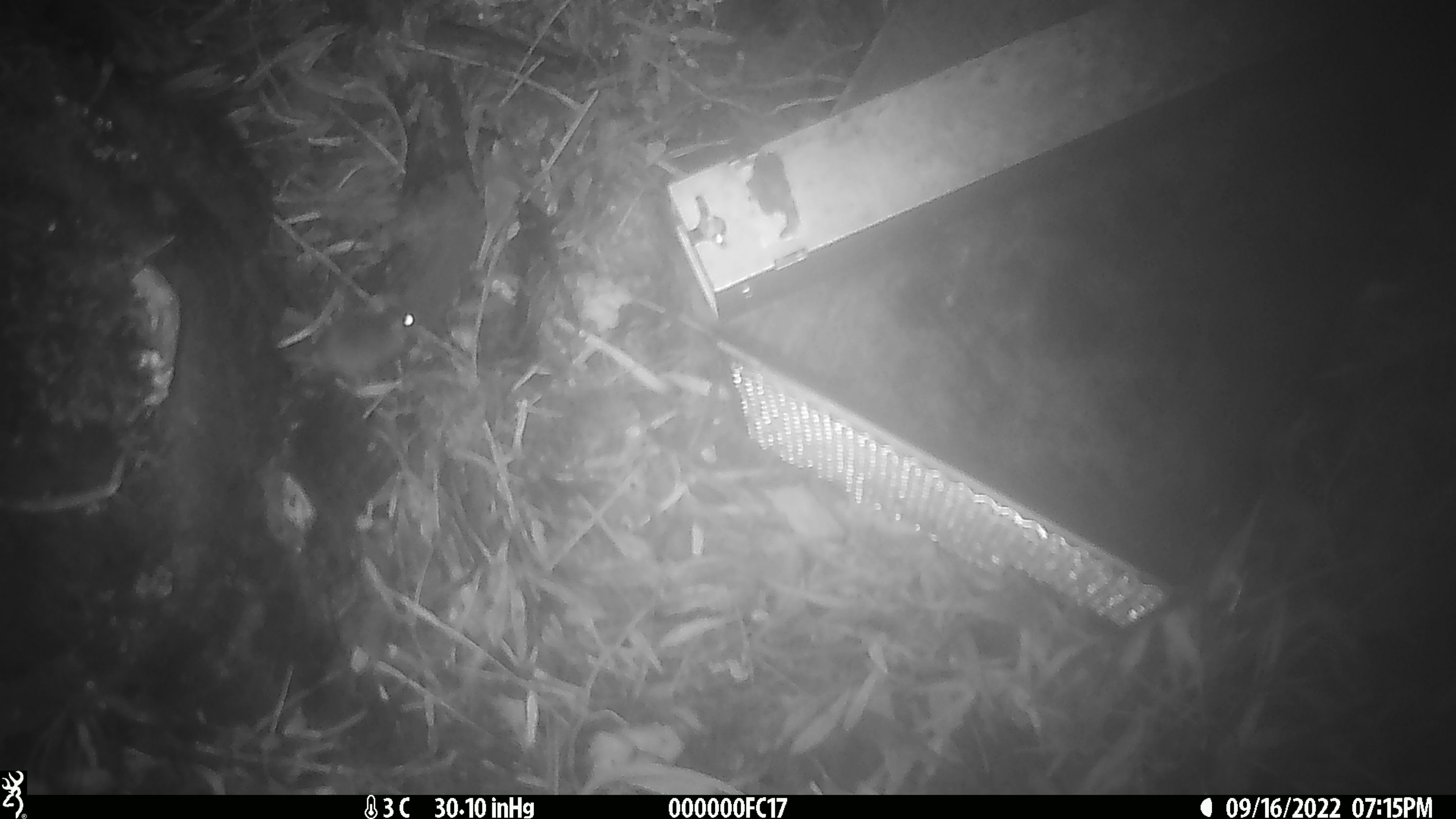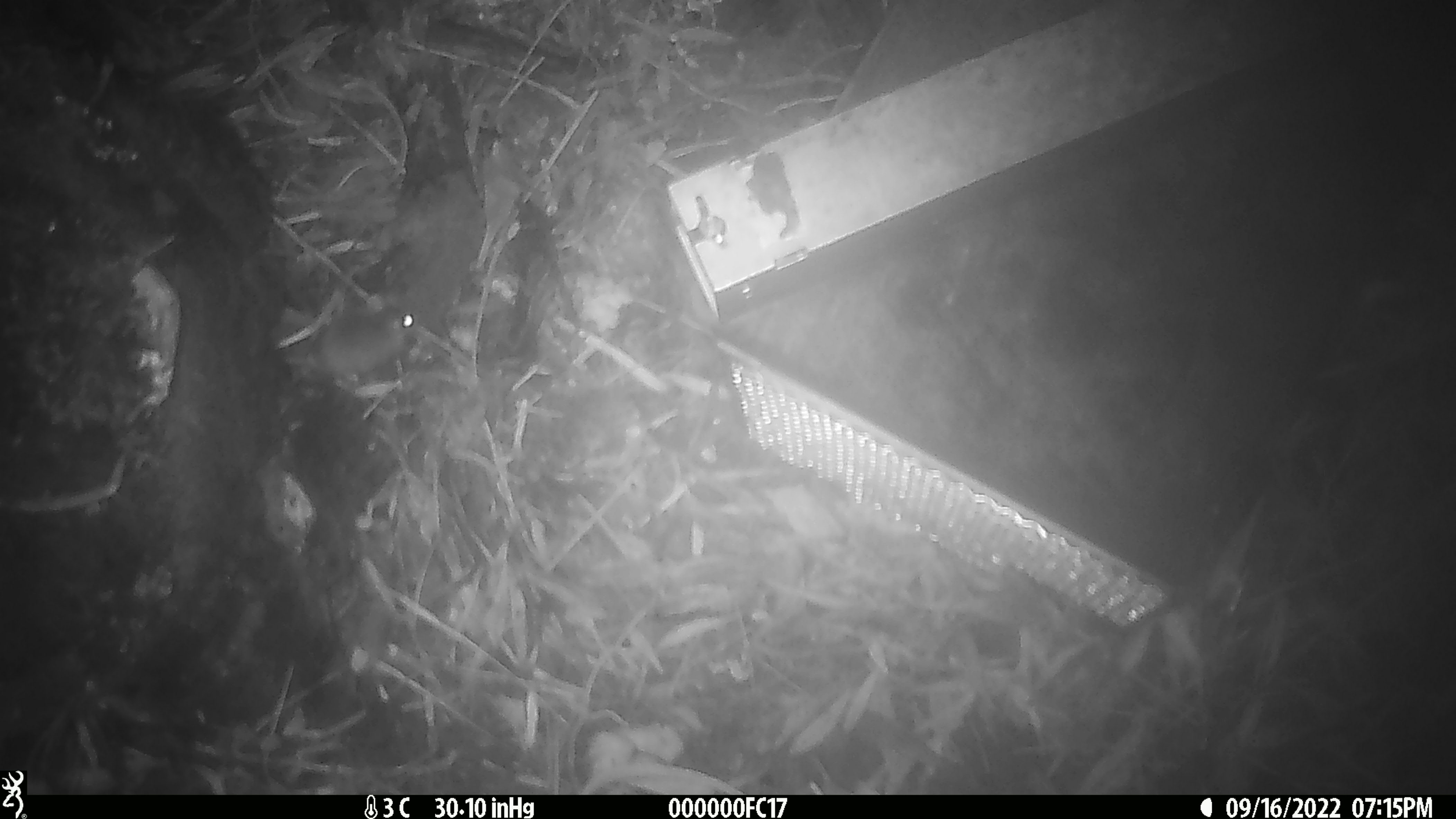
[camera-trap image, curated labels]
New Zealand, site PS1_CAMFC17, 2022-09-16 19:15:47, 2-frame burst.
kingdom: Animalia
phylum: Chordata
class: Mammalia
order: Rodentia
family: Muridae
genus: Mus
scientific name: Mus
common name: mouse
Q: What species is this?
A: Mouse (Mus).